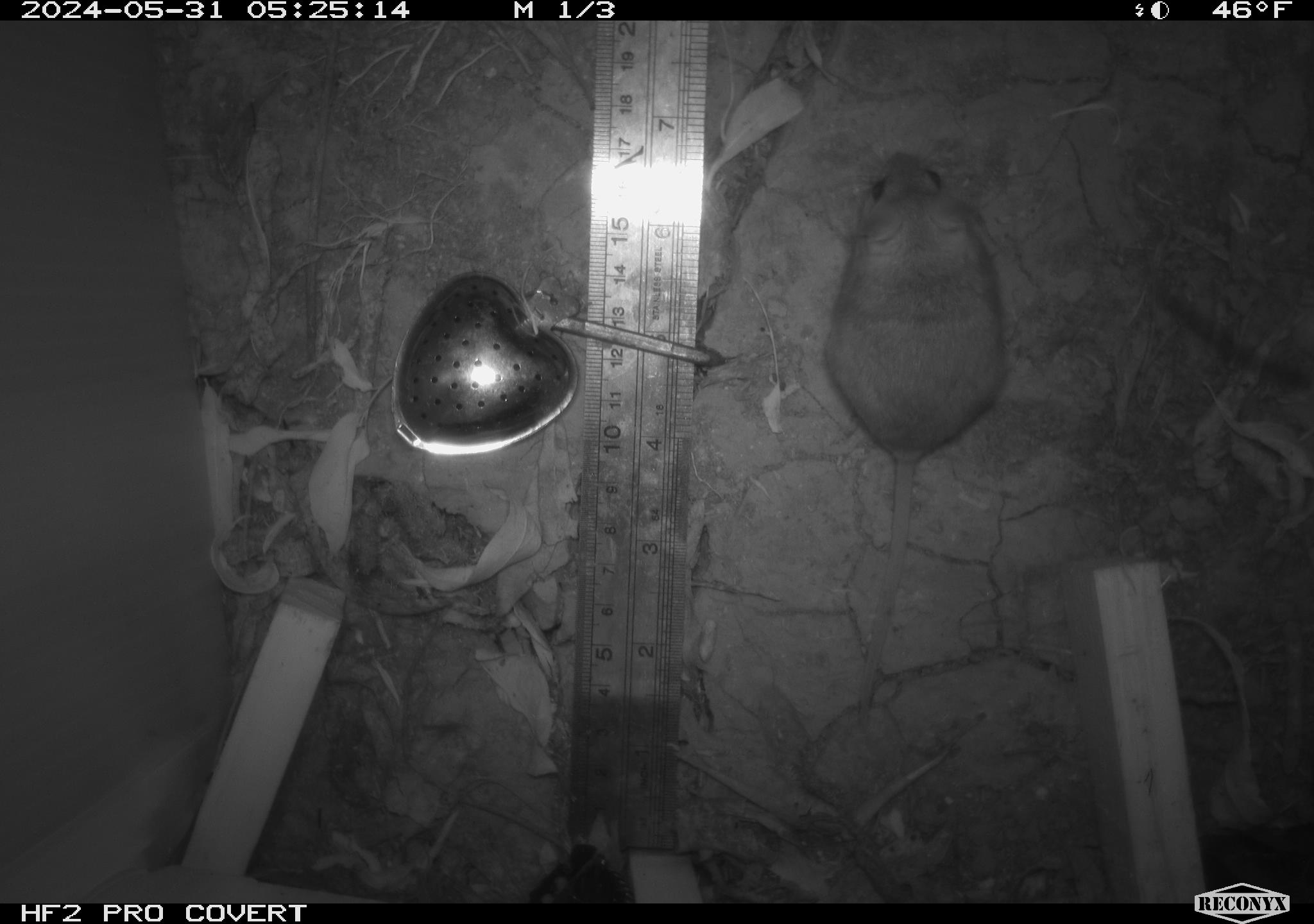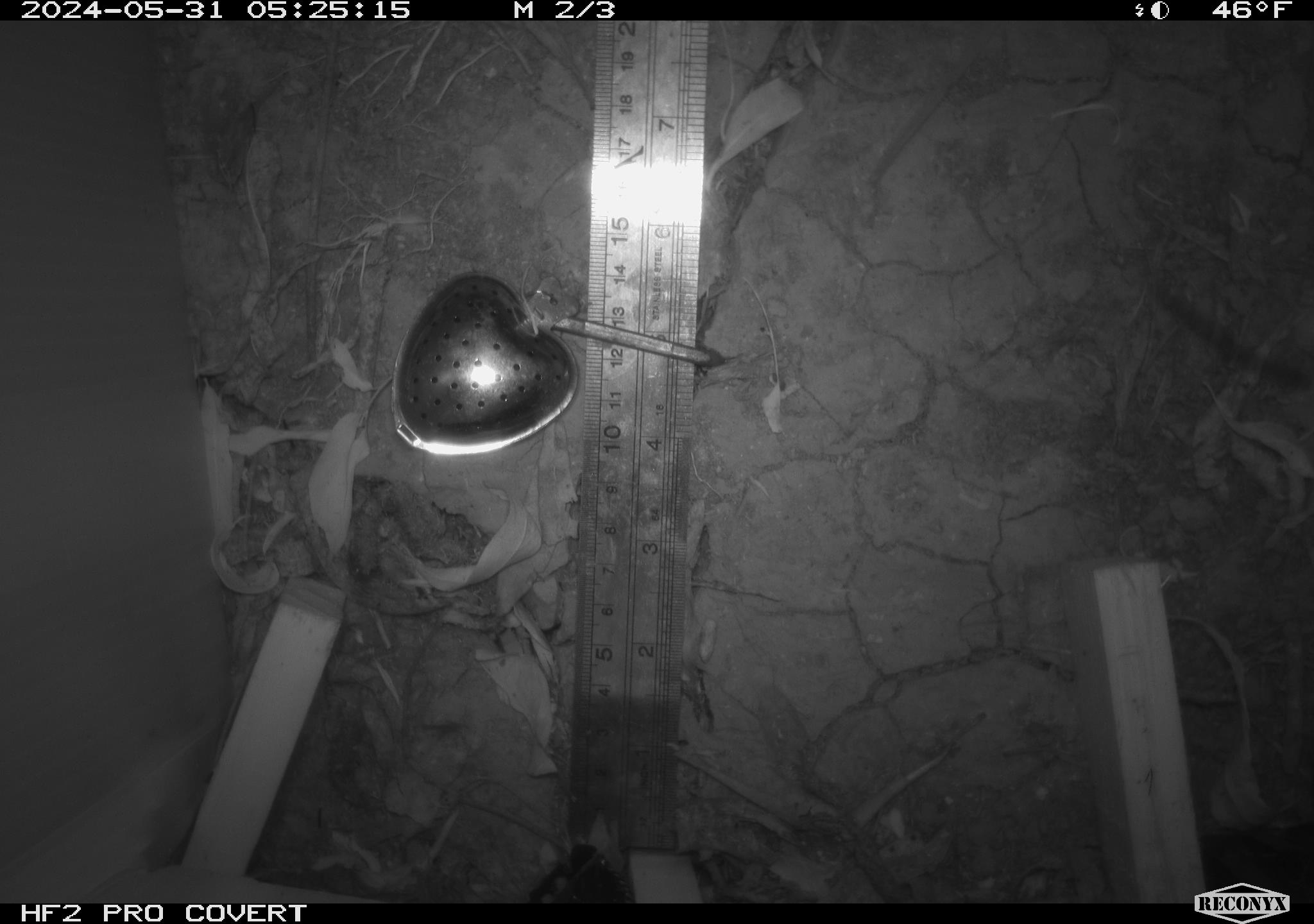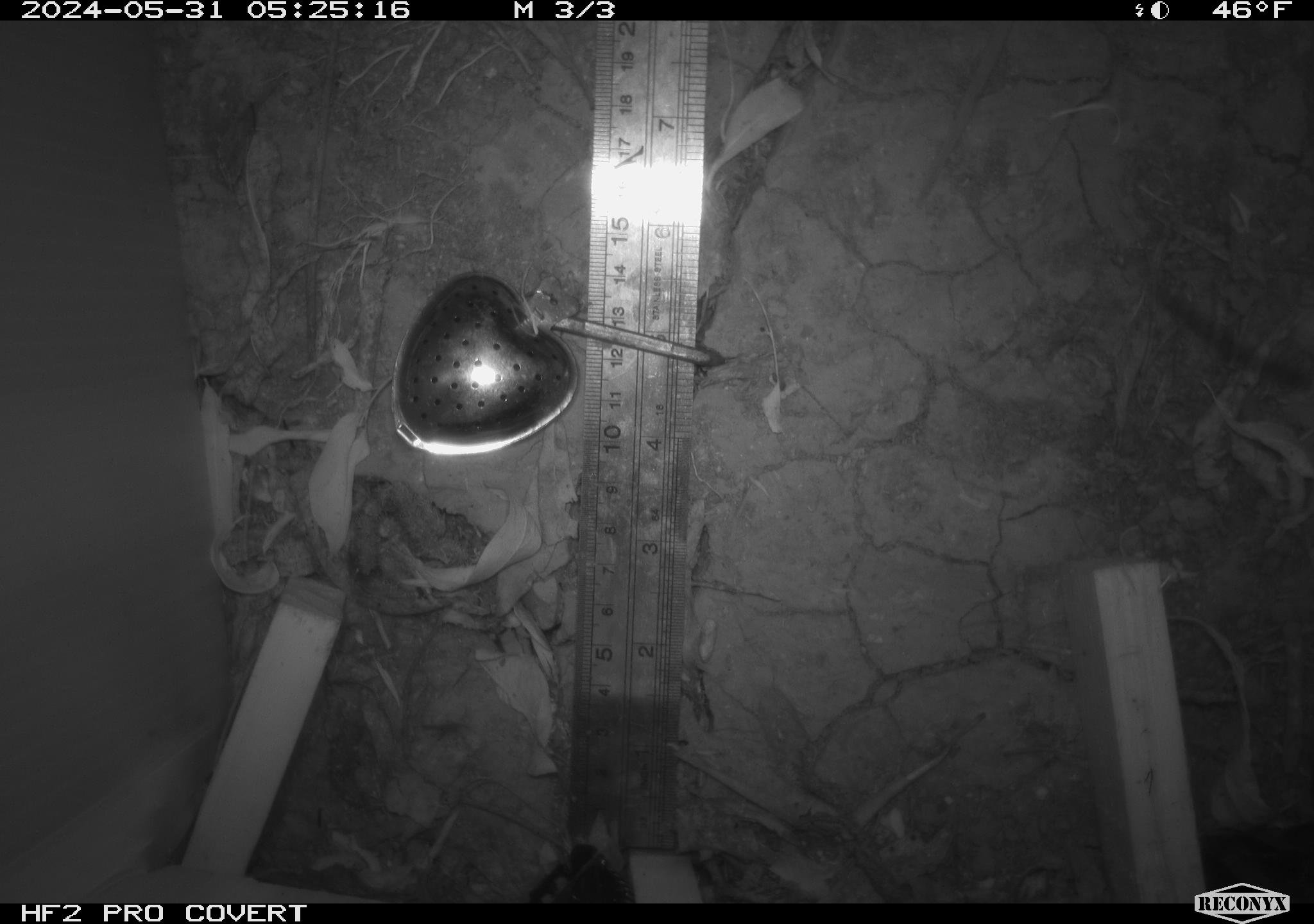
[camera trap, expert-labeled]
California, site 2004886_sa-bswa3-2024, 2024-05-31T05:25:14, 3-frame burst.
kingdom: Animalia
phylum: Chordata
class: Mammalia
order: Rodentia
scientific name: Rodentia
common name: mouse species